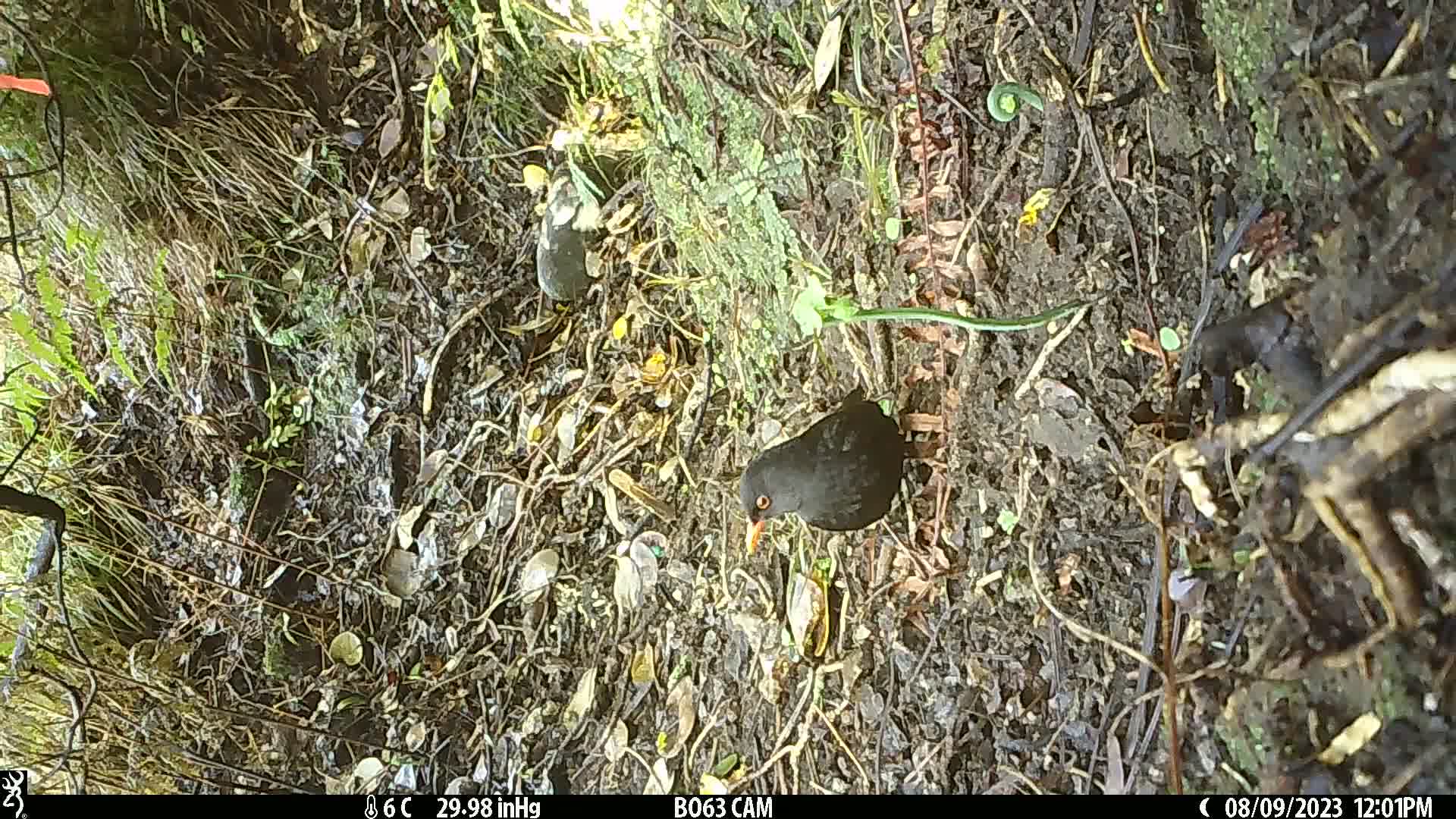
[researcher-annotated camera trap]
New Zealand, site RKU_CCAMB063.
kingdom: Animalia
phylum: Chordata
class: Aves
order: Passeriformes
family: Turdidae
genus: Turdus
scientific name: Turdus merula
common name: eurasian blackbird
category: blackbird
Blackbird (eurasian blackbird) (Turdus merula).